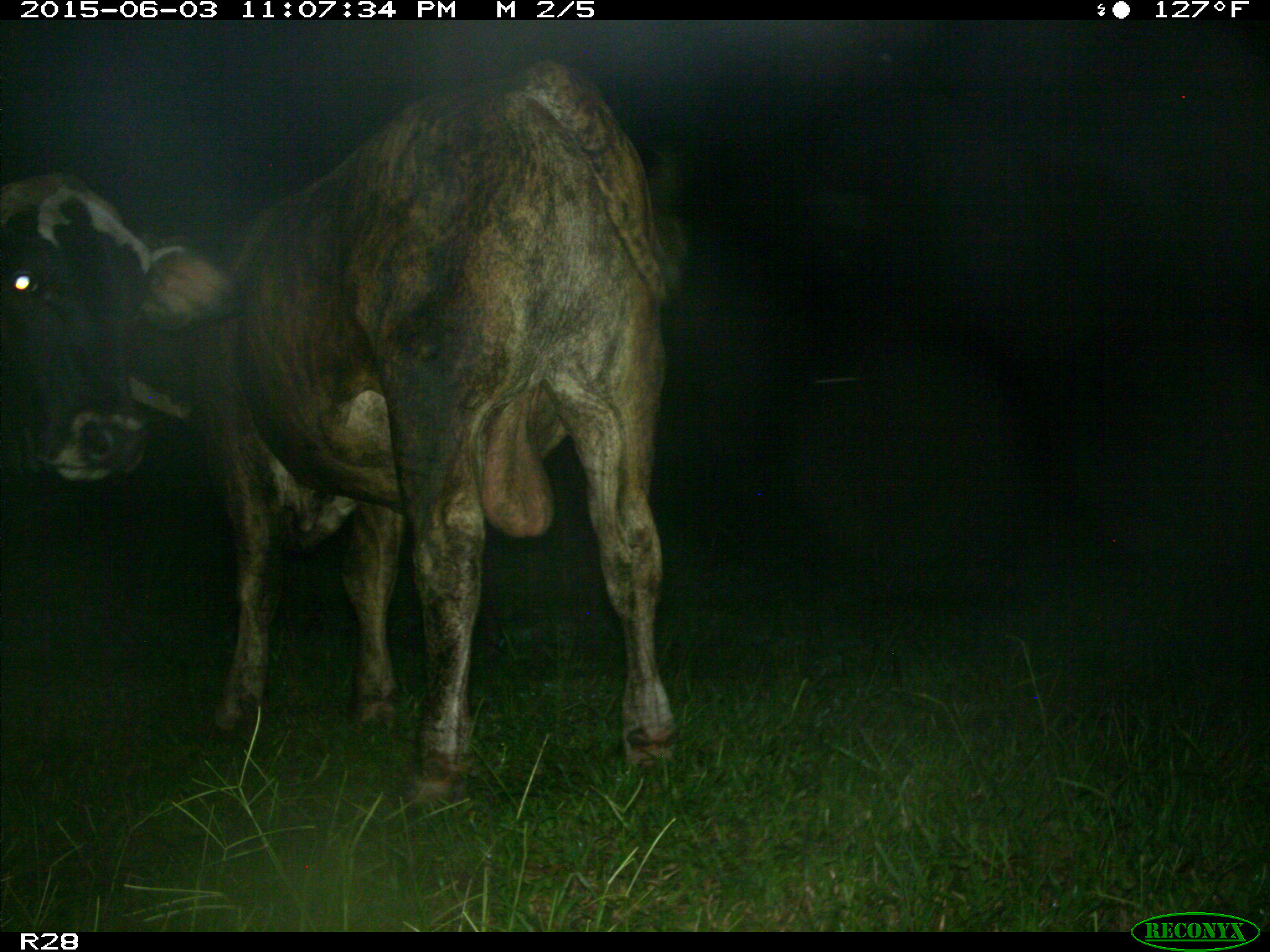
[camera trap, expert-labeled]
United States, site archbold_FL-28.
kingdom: Animalia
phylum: Chordata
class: Mammalia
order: Artiodactyla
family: Bovidae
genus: Bos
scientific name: Bos taurus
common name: domestic cow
Bos taurus (domestic cow).